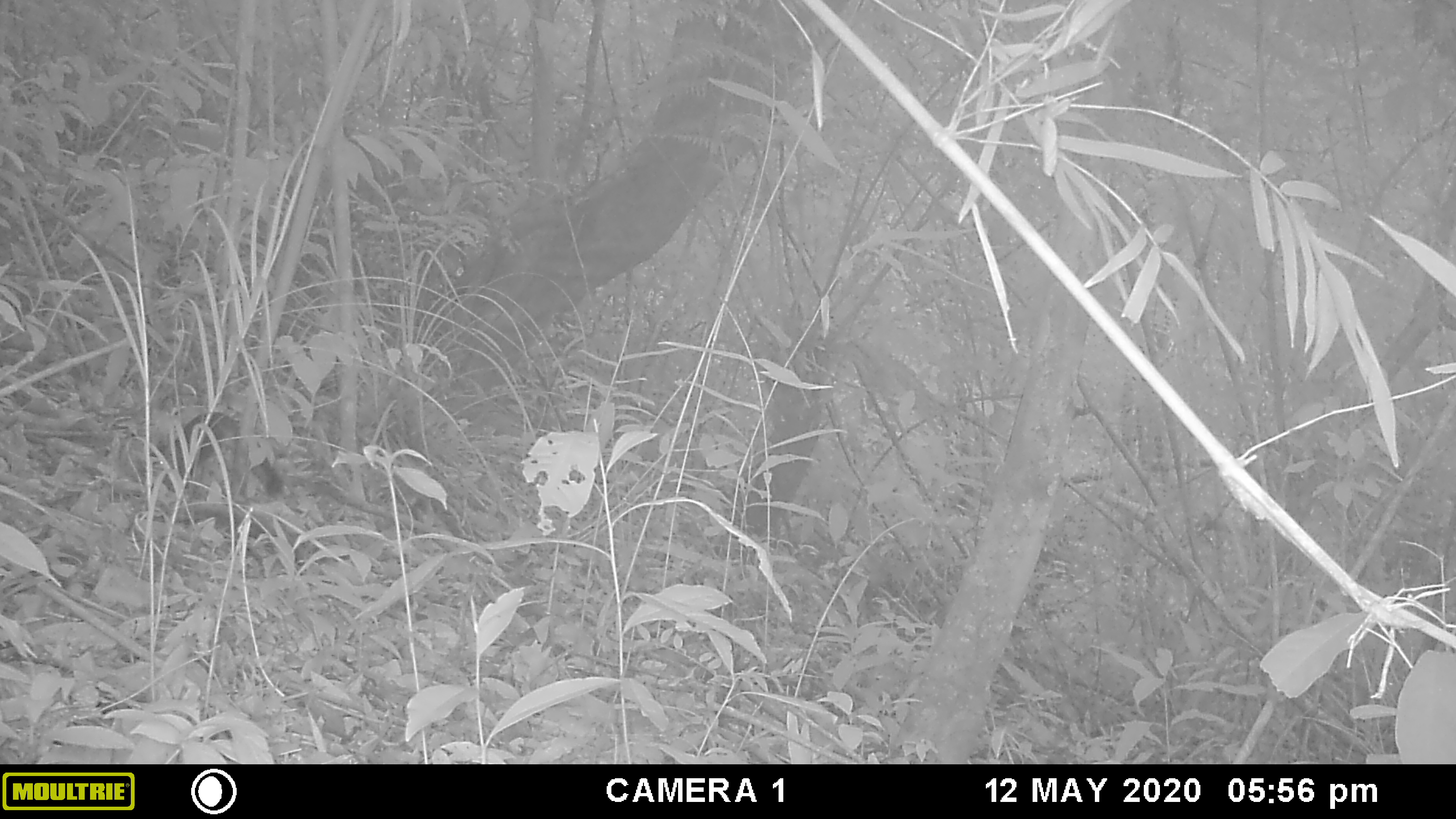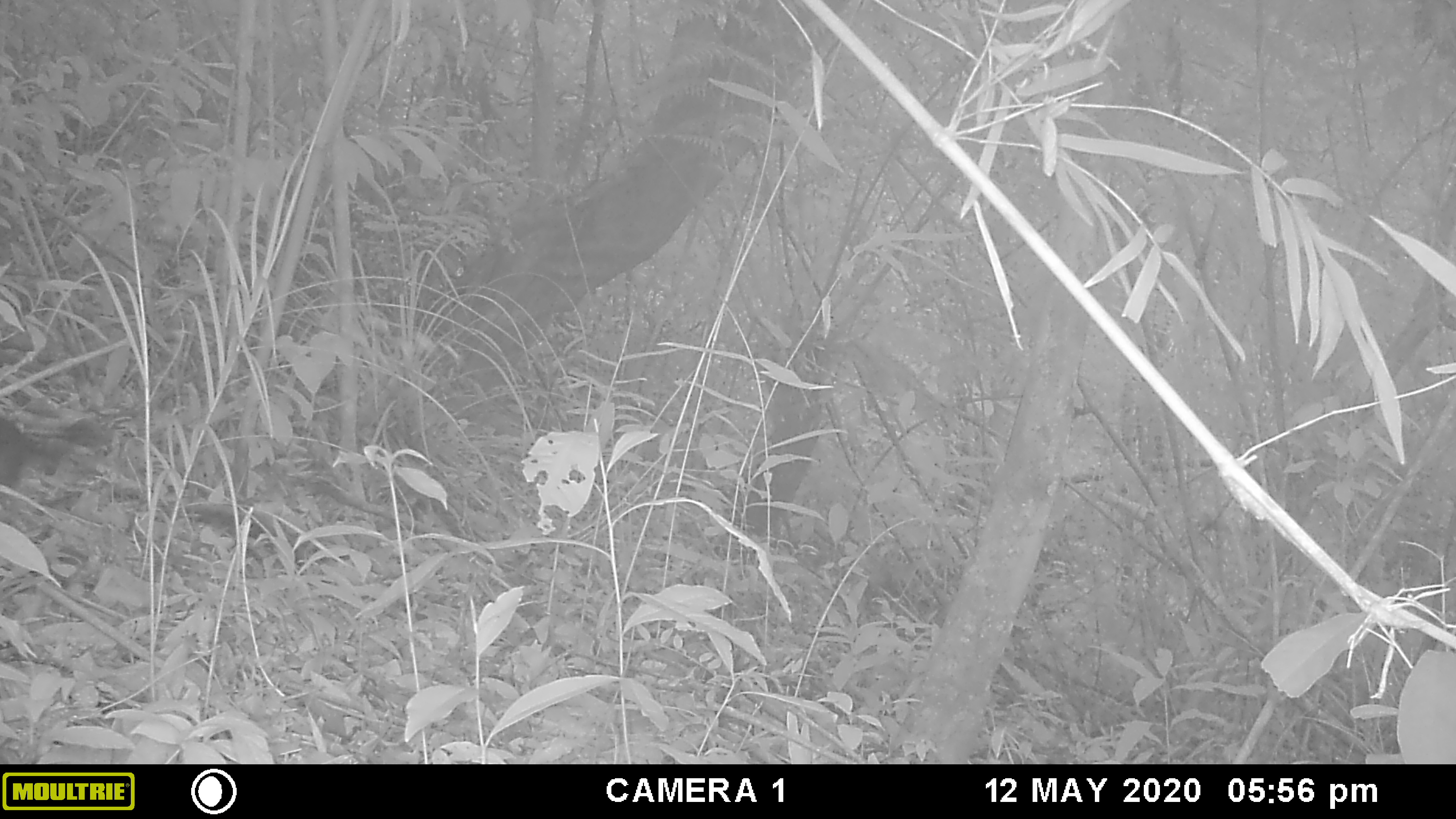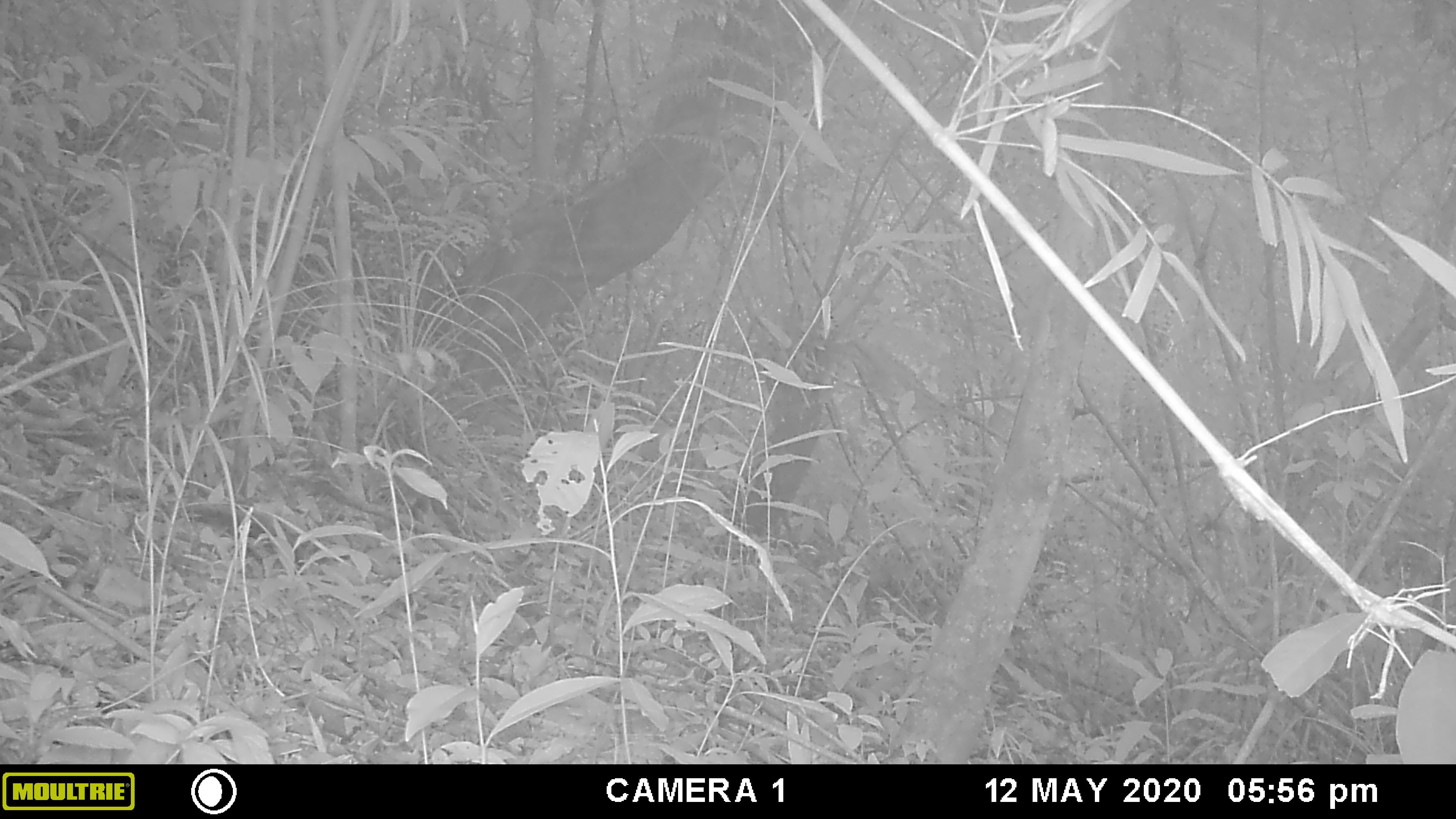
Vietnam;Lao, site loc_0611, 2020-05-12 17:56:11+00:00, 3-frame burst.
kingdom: Animalia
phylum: Chordata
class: Mammalia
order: Rodentia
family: Sciuridae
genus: Sciurus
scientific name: Sciurus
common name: squirrel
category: unidentified squirrel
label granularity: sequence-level